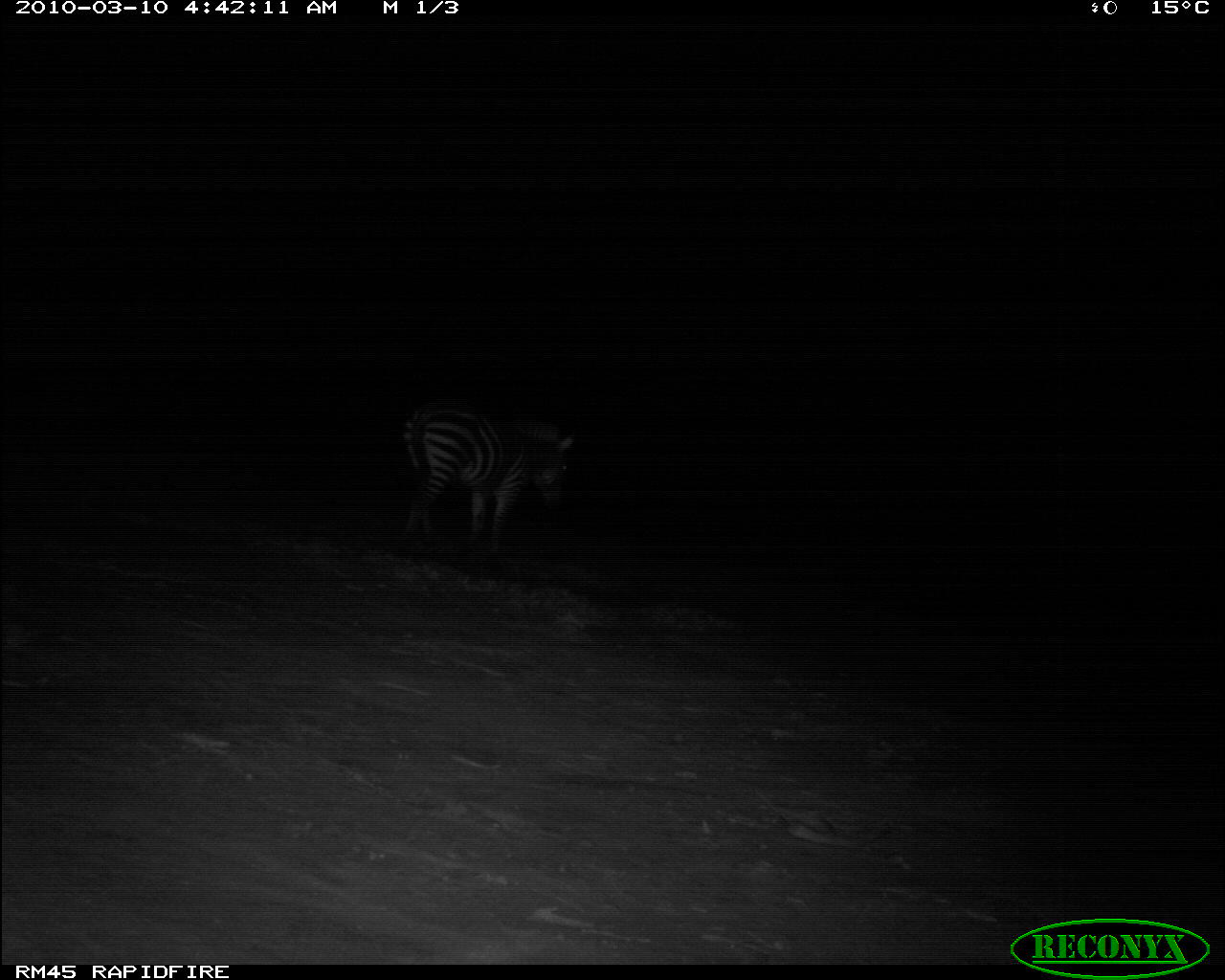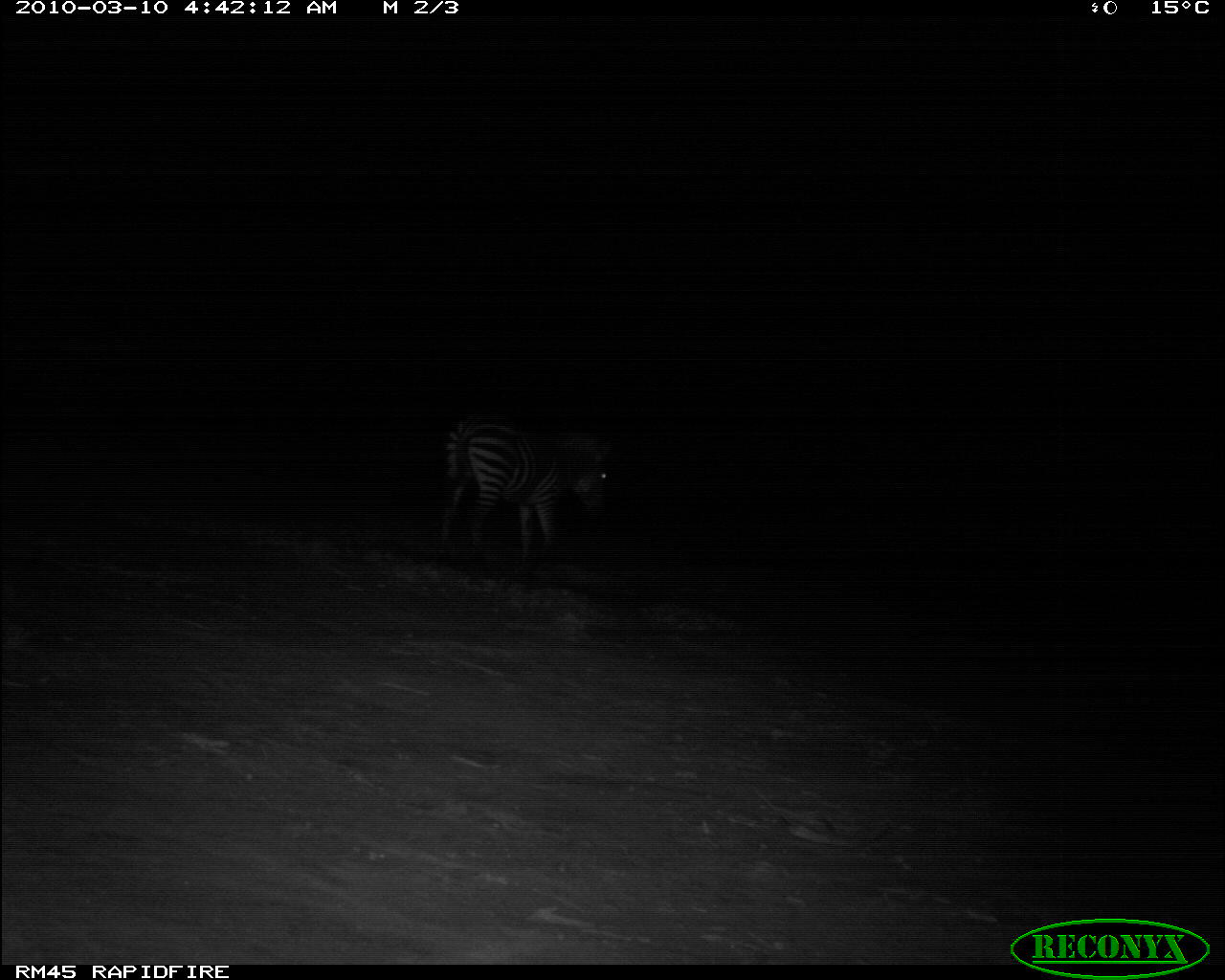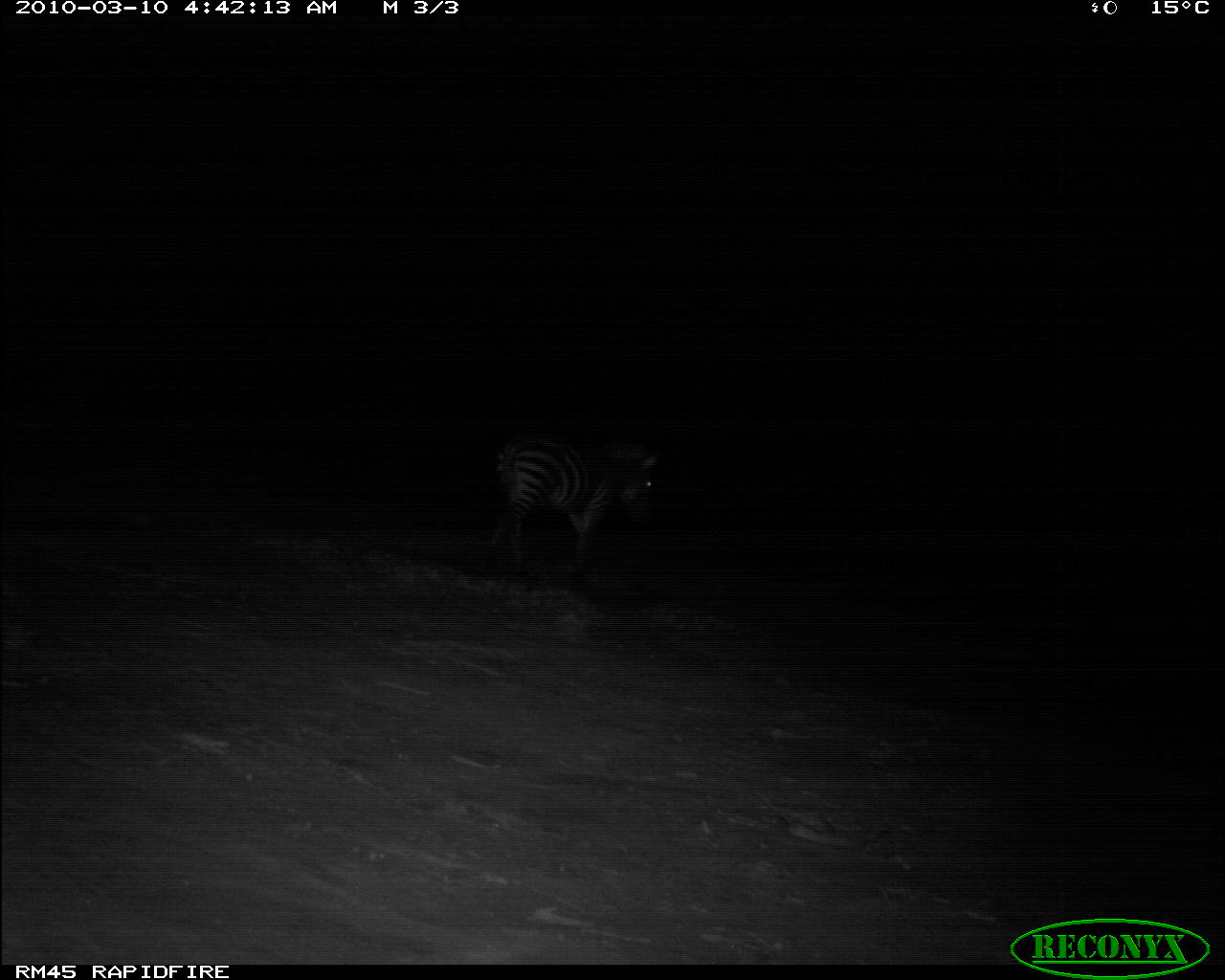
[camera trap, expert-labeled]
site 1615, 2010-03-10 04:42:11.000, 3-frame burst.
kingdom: Animalia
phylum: Chordata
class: Mammalia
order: Perissodactyla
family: Equidae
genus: Equus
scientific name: Equus quagga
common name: plains zebra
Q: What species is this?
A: Equus quagga (plains zebra).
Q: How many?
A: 1.